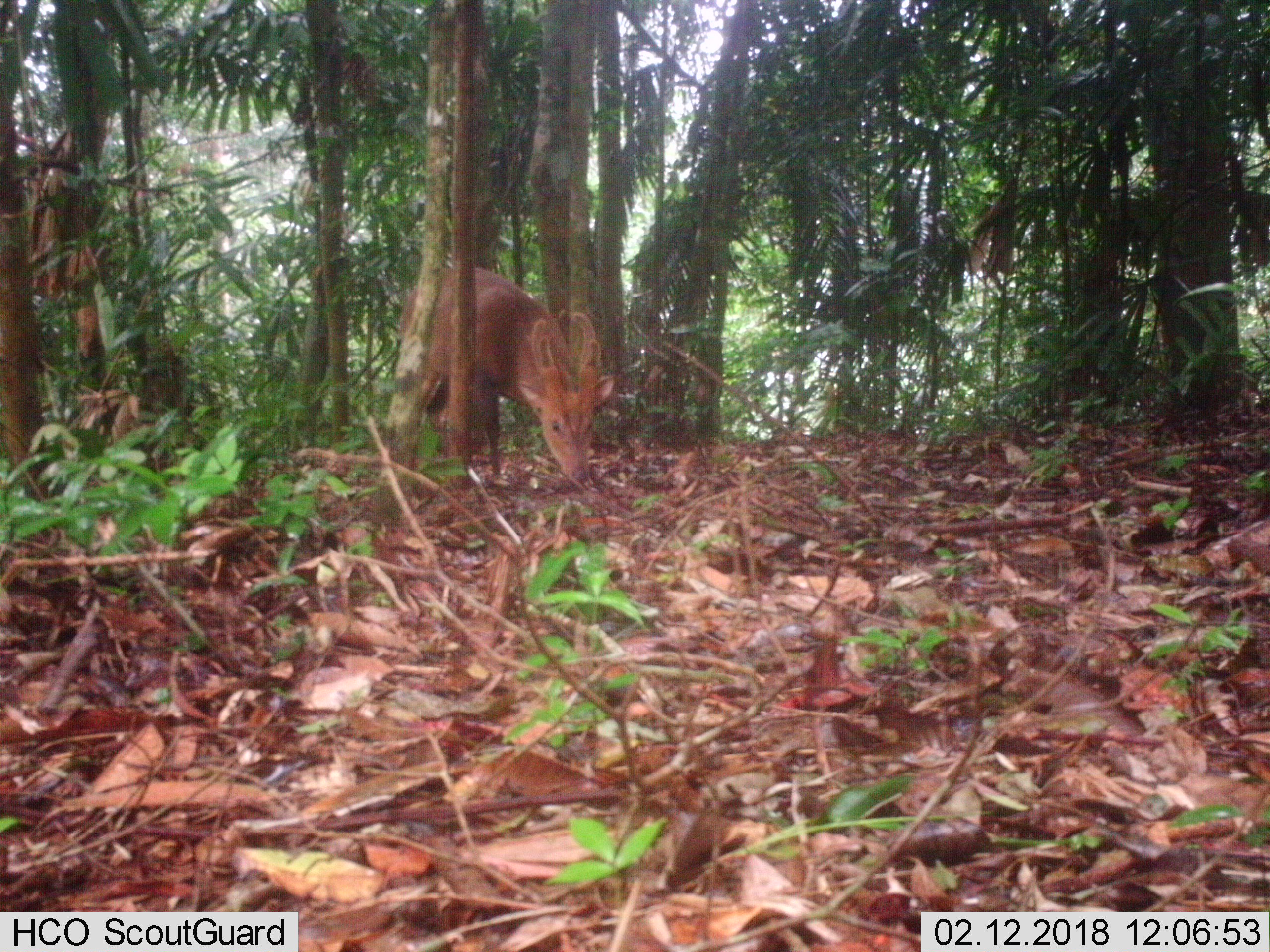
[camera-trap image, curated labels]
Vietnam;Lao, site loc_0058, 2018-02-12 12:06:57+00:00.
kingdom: Animalia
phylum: Chordata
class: Mammalia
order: Artiodactyla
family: Cervidae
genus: Muntiacus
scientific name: Muntiacus vuquangensis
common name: large-antlered muntjac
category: large antlered muntjac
Large antlered muntjac (large-antlered muntjac) (Muntiacus vuquangensis). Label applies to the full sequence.